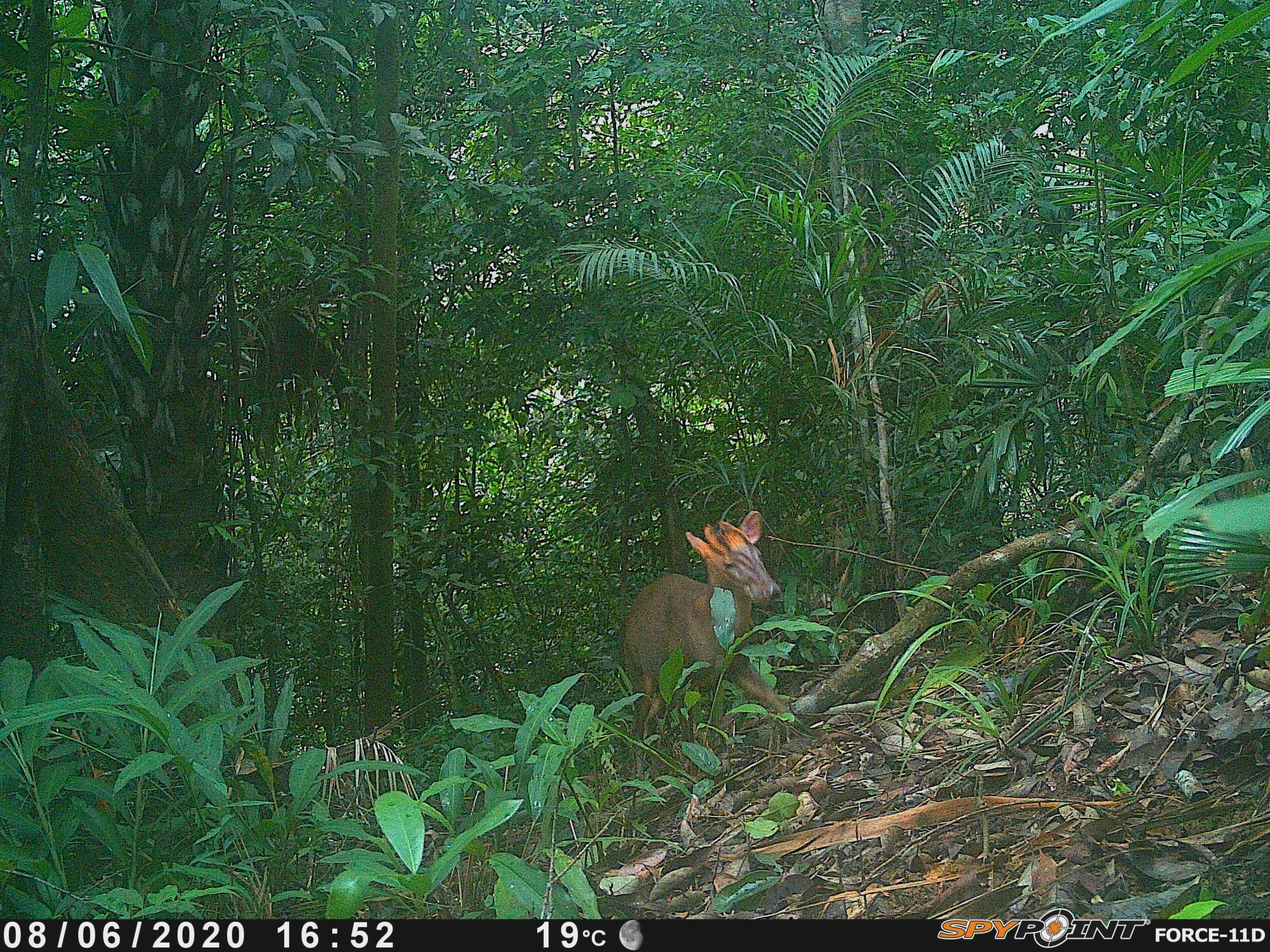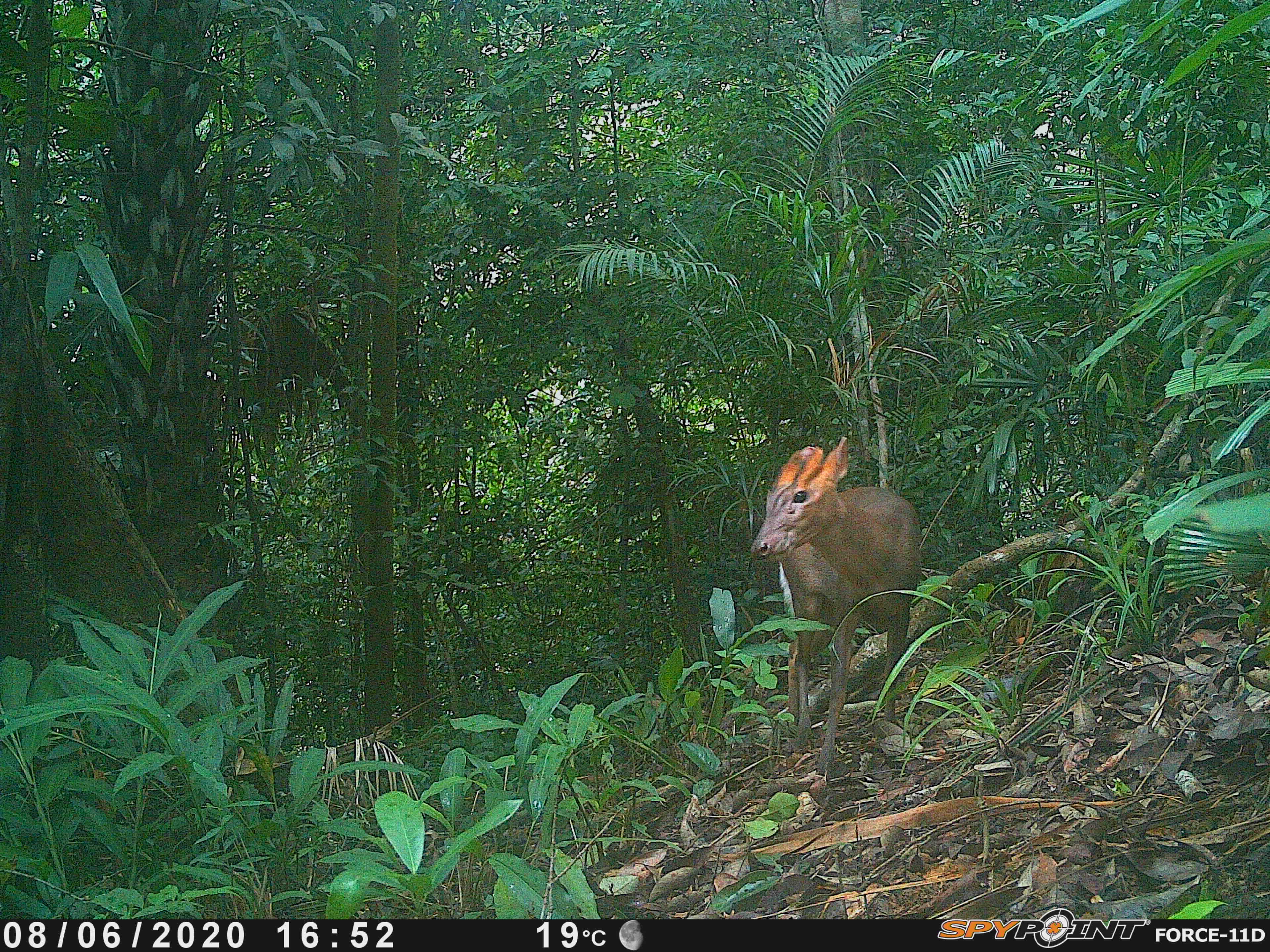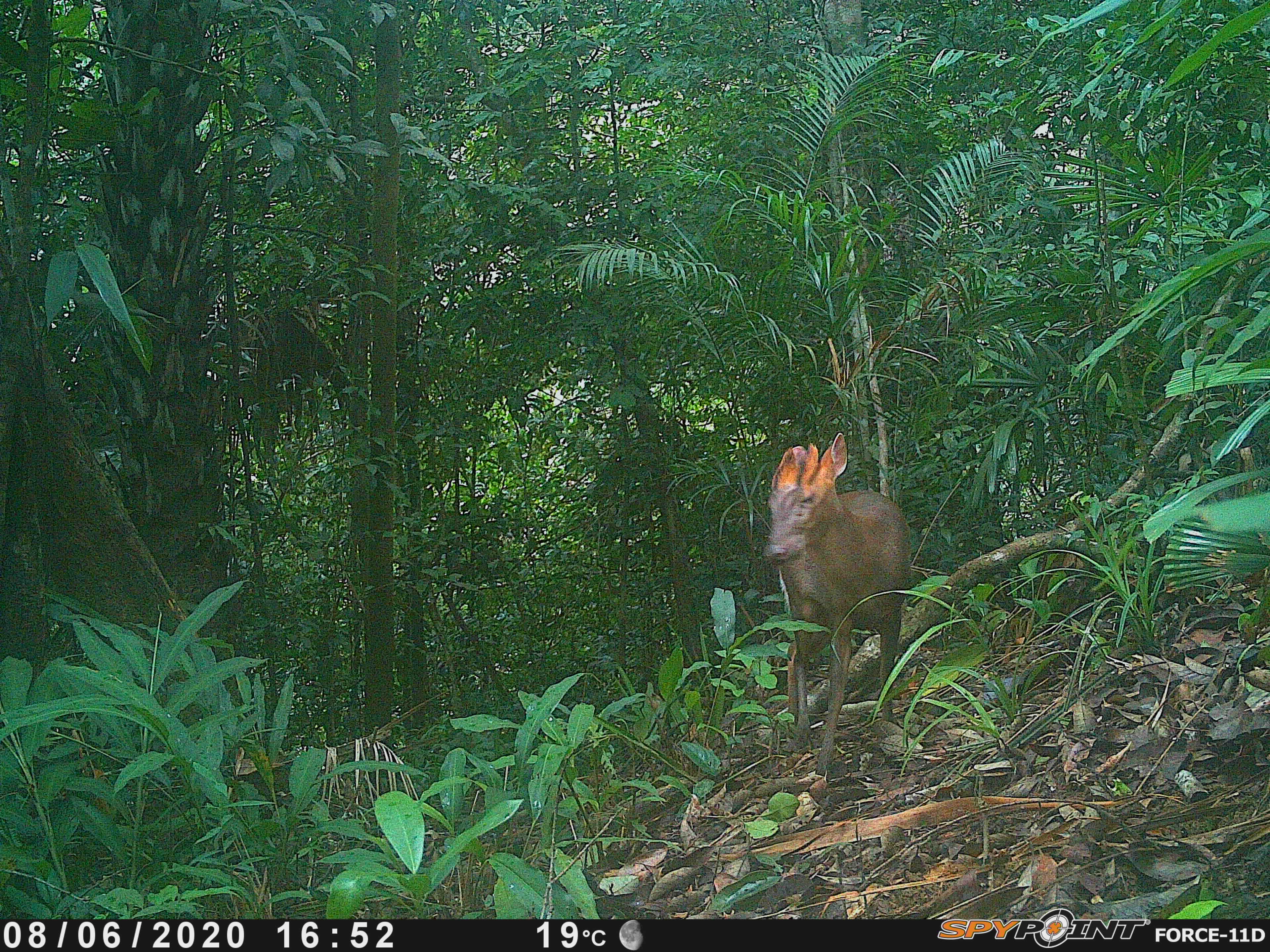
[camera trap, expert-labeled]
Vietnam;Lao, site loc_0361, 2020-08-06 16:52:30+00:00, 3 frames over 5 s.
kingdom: Animalia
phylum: Chordata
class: Mammalia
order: Artiodactyla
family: Cervidae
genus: Muntiacus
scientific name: Muntiacus rooseveltorum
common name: roosevelt's muntjac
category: roosevelts muntjac group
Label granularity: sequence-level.